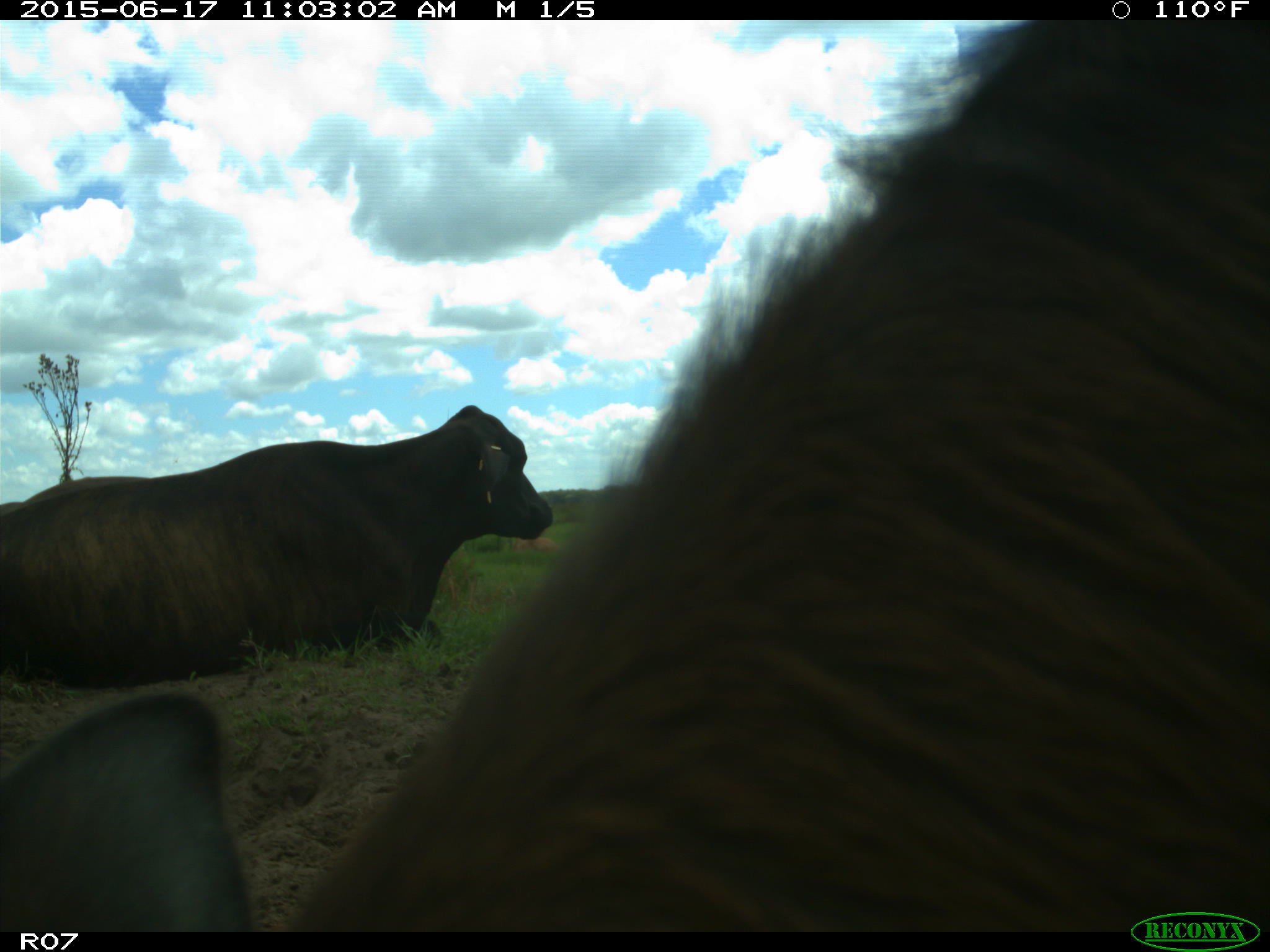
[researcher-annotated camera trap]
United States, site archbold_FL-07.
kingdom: Animalia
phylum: Chordata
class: Mammalia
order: Artiodactyla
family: Bovidae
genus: Bos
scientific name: Bos taurus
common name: domestic cow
Bos taurus (domestic cow).